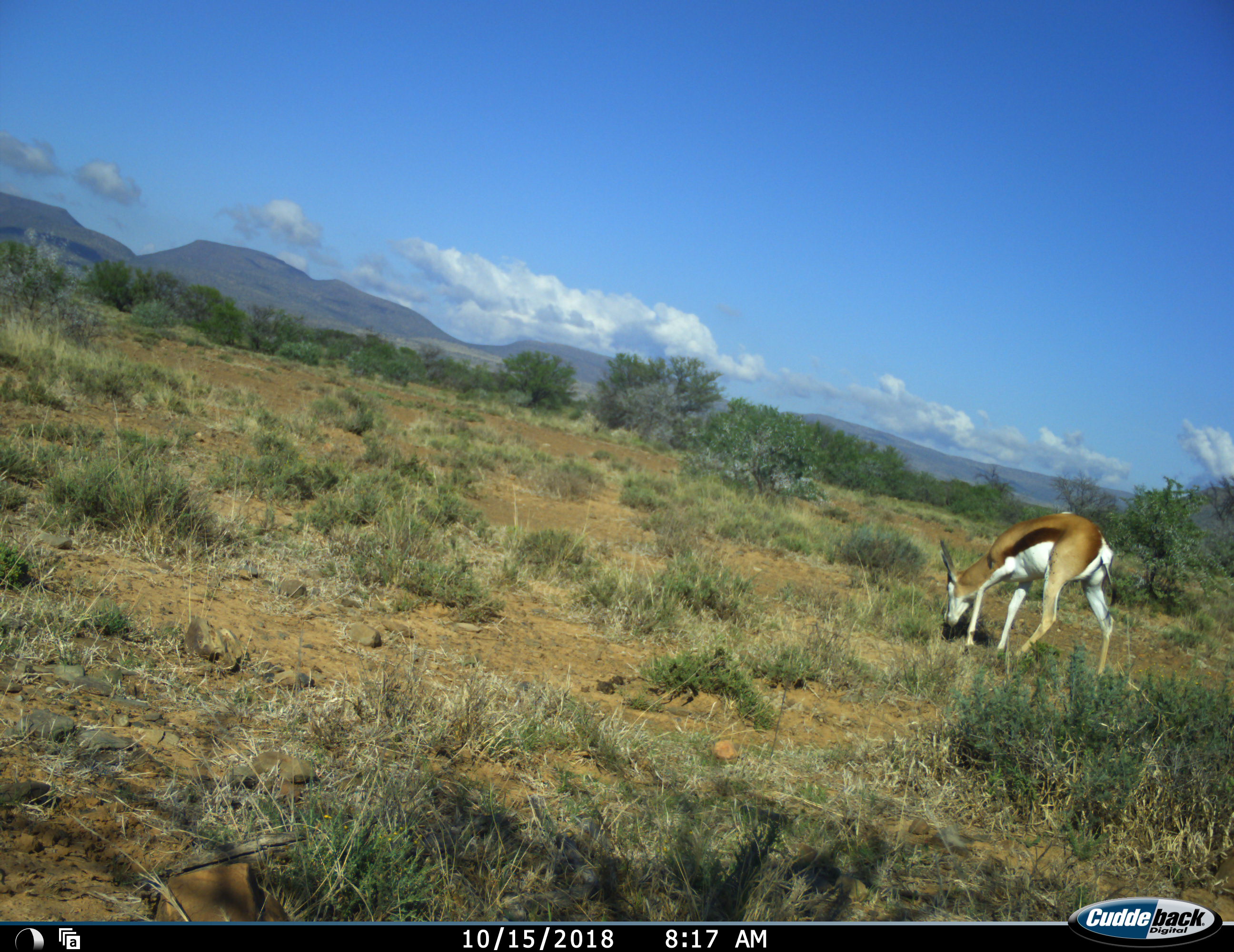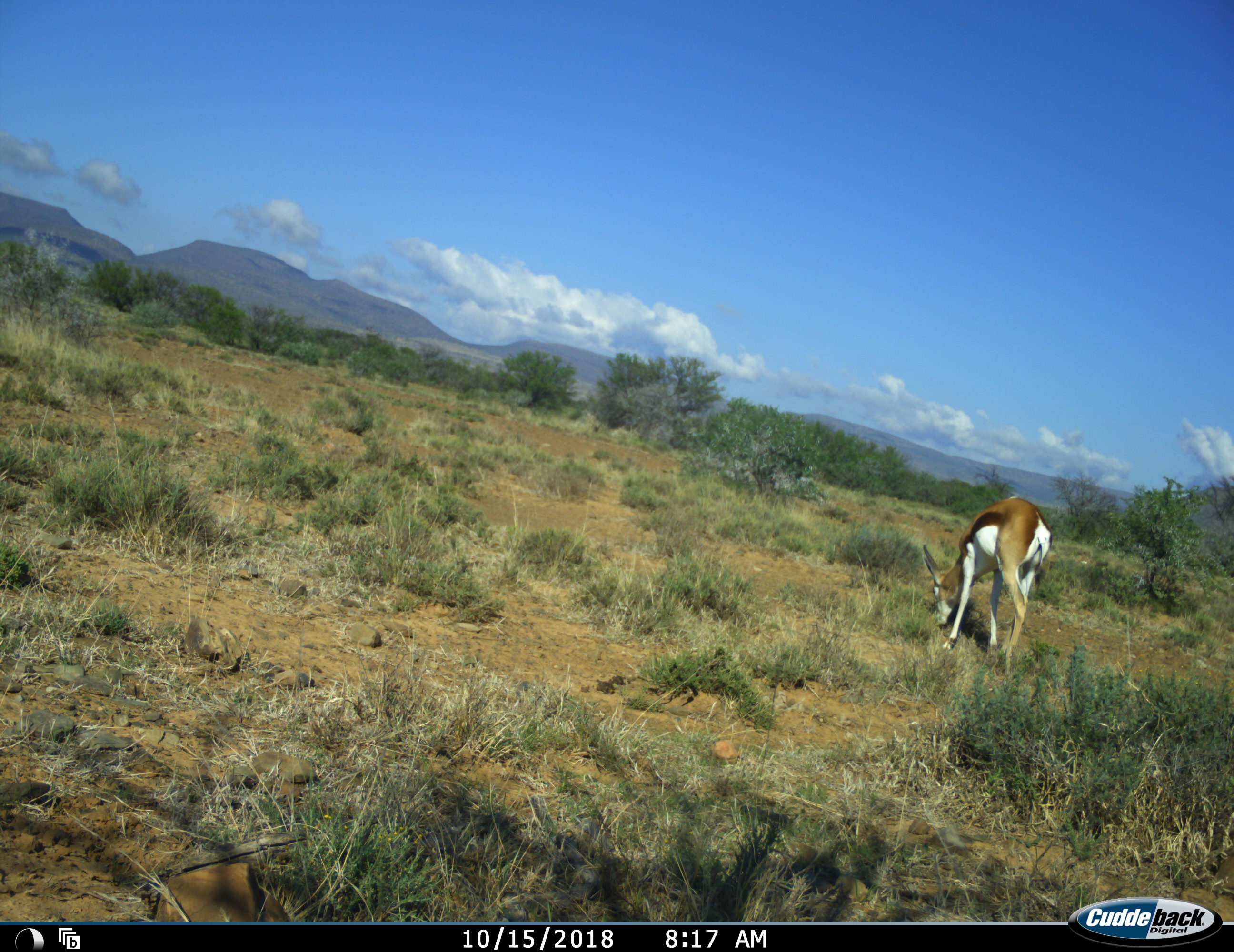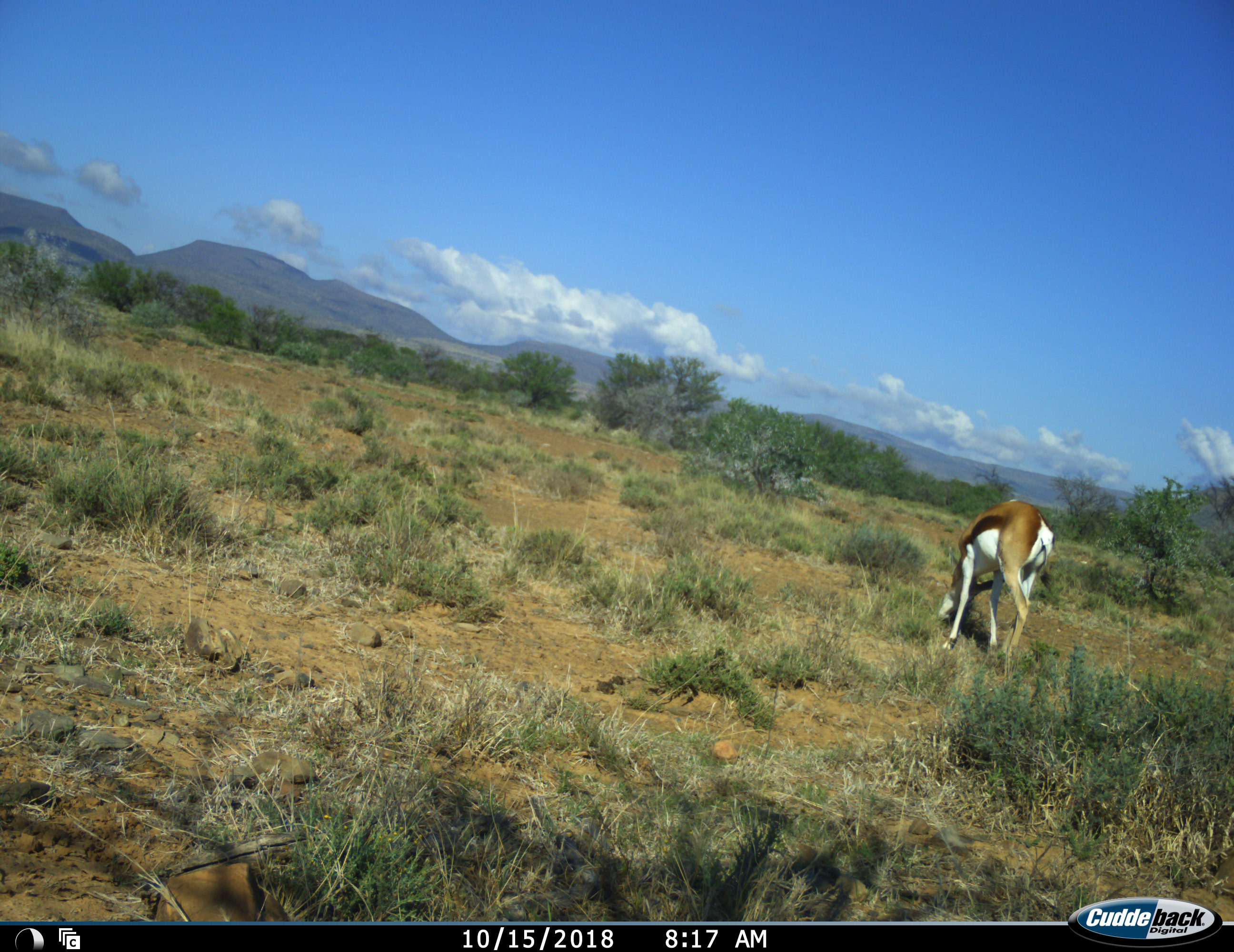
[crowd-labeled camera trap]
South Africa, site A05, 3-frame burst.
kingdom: Animalia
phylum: Chordata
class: Mammalia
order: Artiodactyla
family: Bovidae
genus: Antidorcas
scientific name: Antidorcas marsupialis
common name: springbok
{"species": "springbok (Antidorcas marsupialis)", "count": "1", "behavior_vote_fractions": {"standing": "10%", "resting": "0%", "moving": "0%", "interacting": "0%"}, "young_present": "0%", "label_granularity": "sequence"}